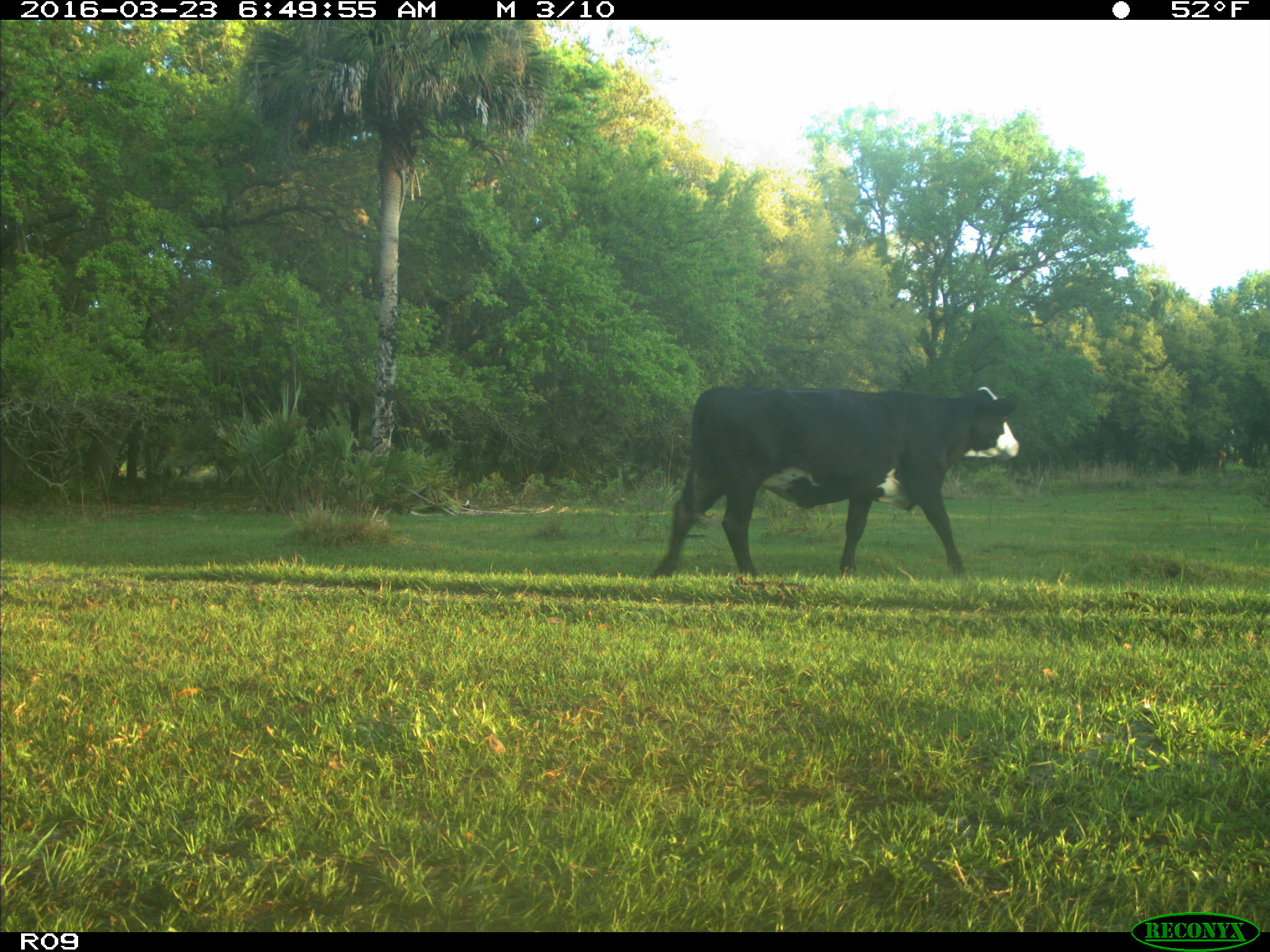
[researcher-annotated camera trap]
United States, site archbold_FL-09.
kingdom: Animalia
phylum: Chordata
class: Mammalia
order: Artiodactyla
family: Bovidae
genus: Bos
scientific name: Bos taurus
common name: domestic cow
Bos taurus (domestic cow).